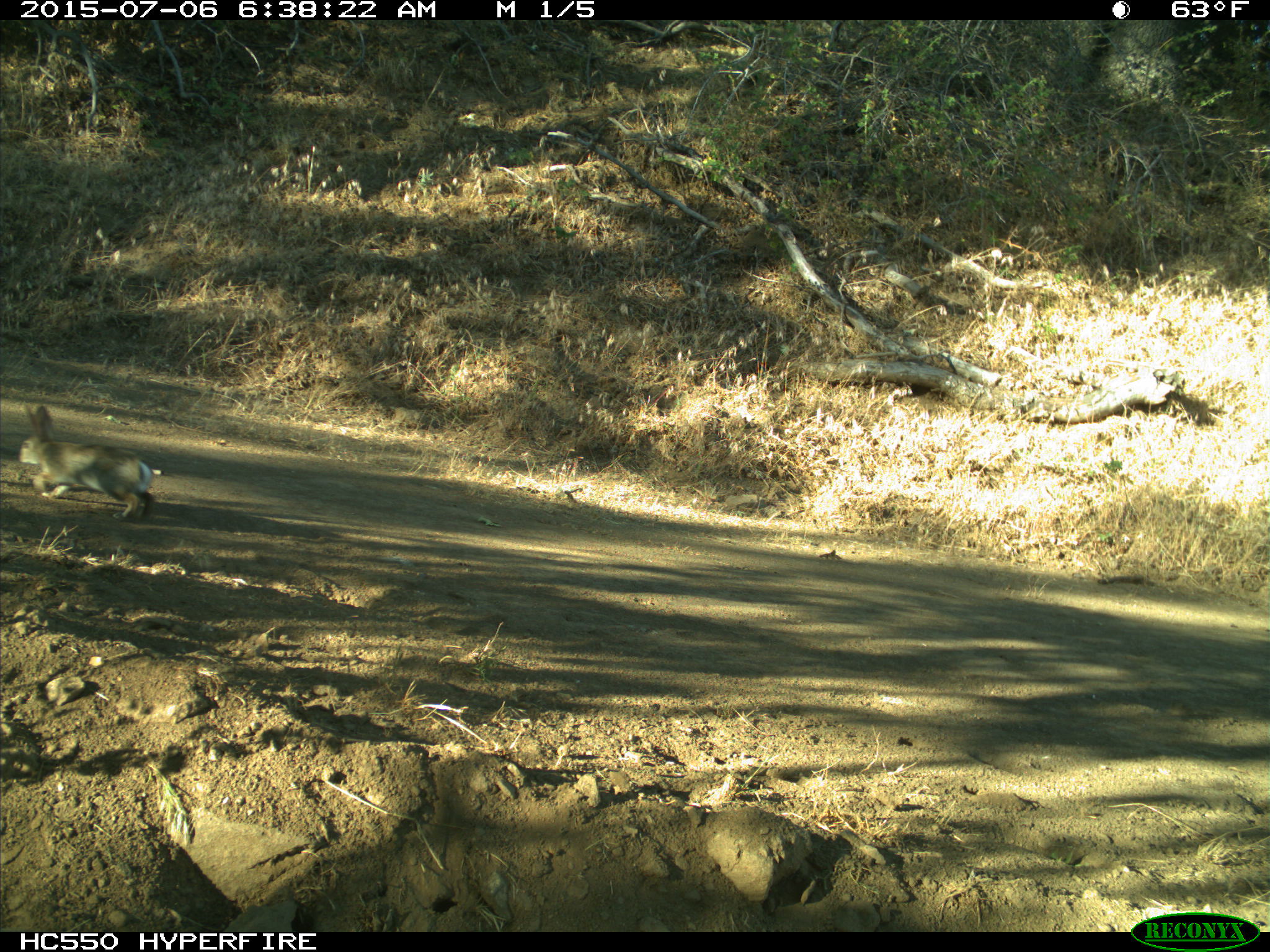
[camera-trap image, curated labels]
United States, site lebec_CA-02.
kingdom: Animalia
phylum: Chordata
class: Mammalia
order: Lagomorpha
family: Leporidae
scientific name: Leporidae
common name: rabbits and hares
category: unidentified rabbit